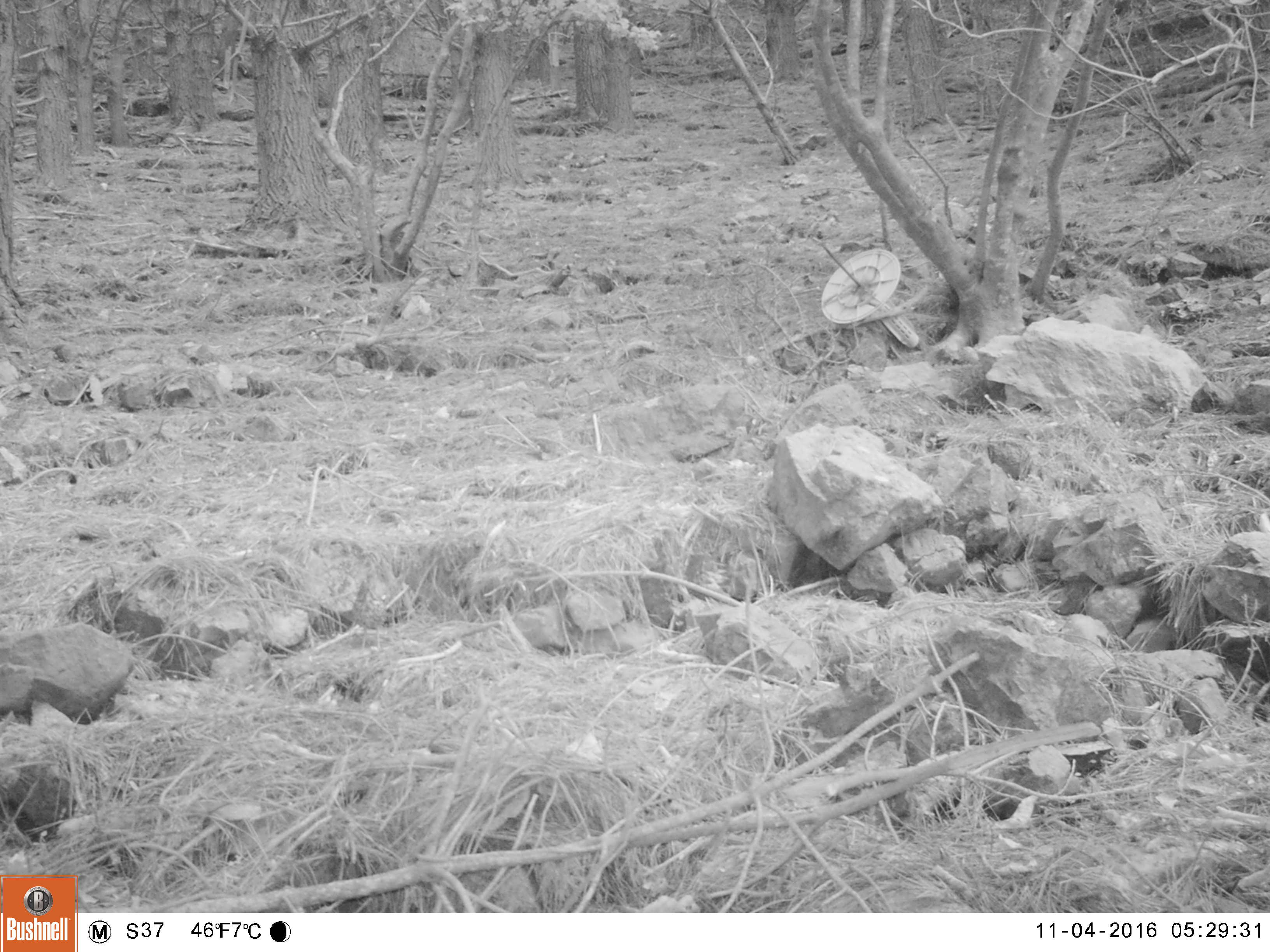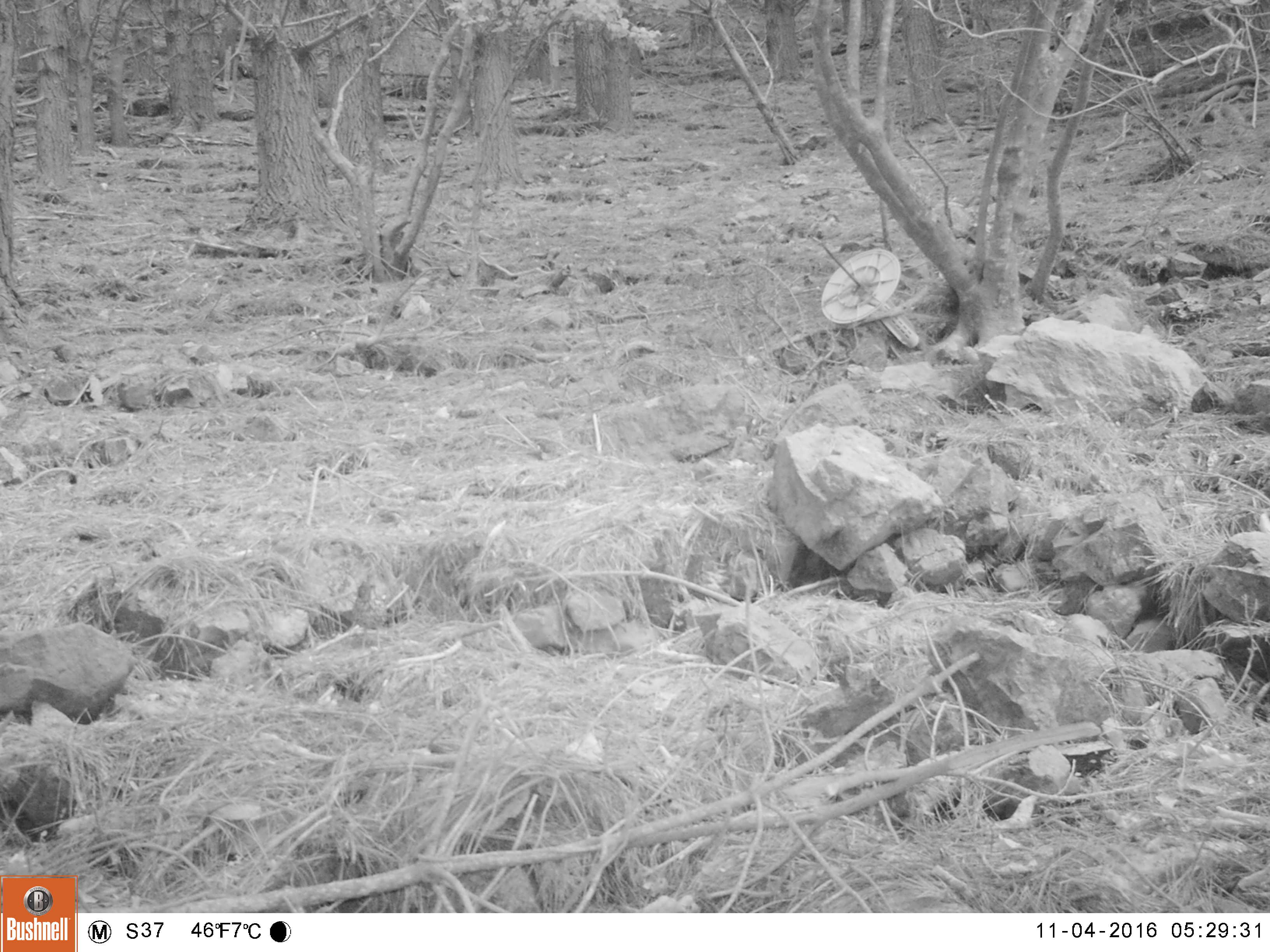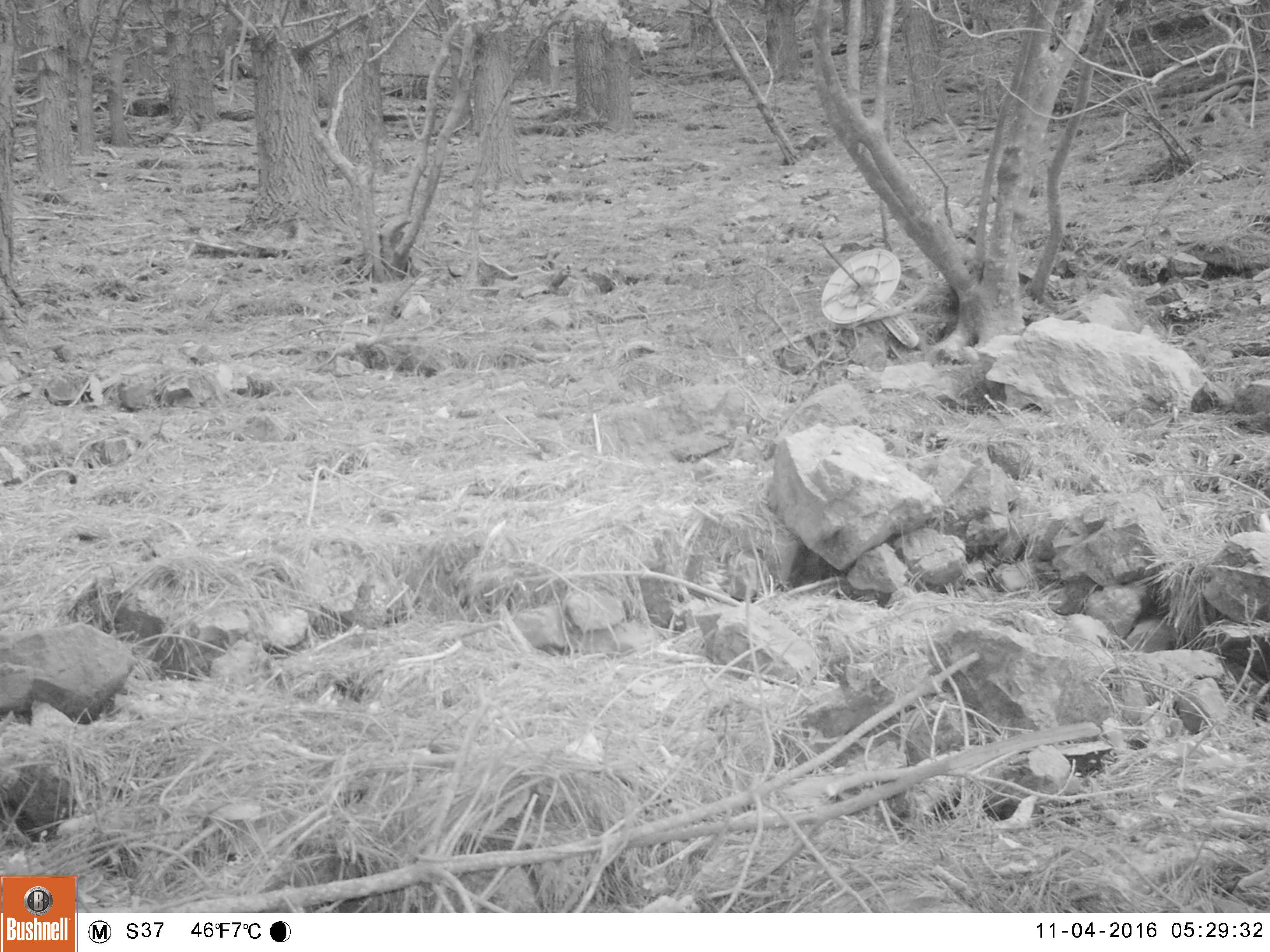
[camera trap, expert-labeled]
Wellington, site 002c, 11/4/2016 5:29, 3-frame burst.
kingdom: Animalia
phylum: Chordata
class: Aves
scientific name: Aves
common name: bird